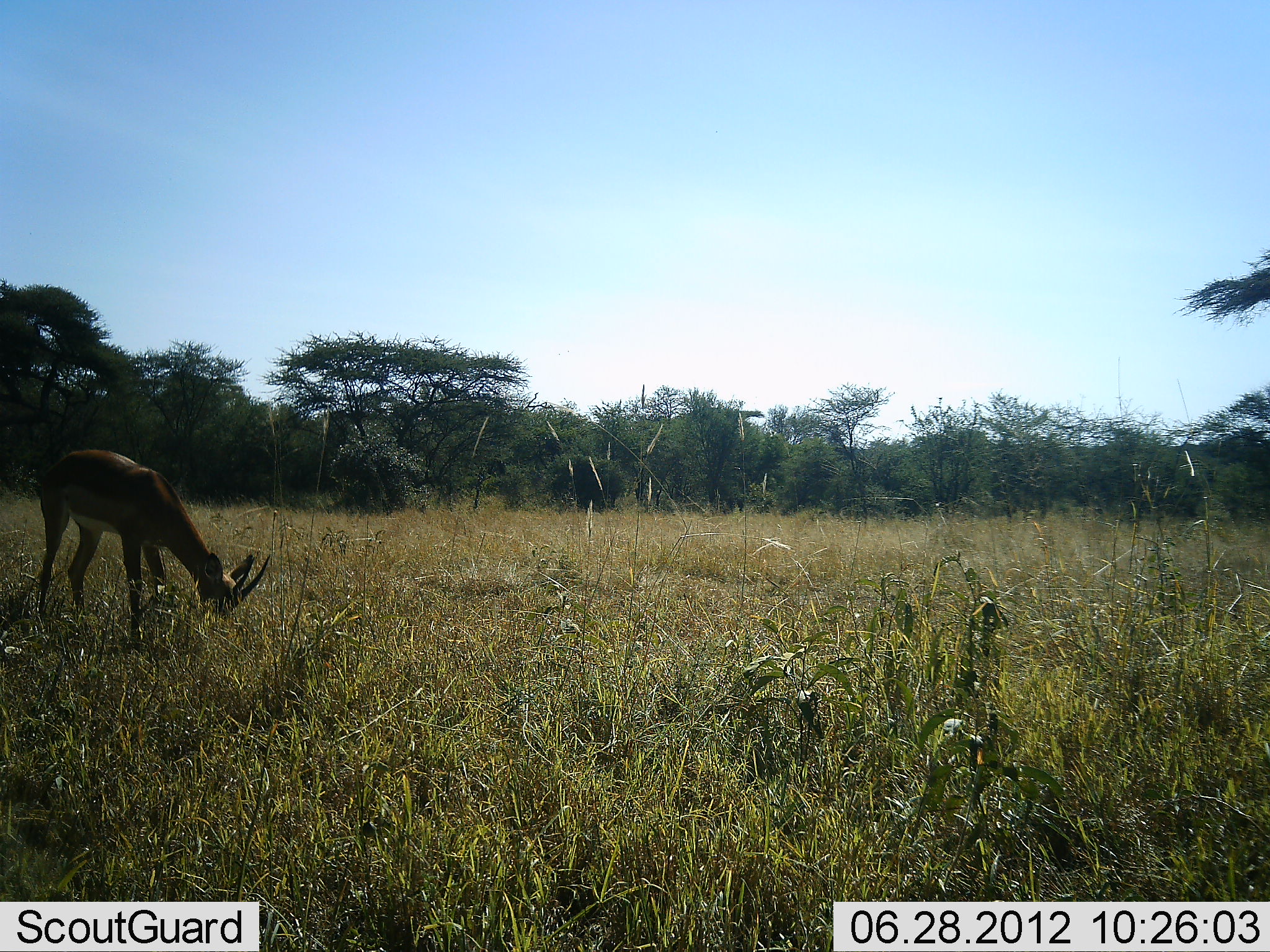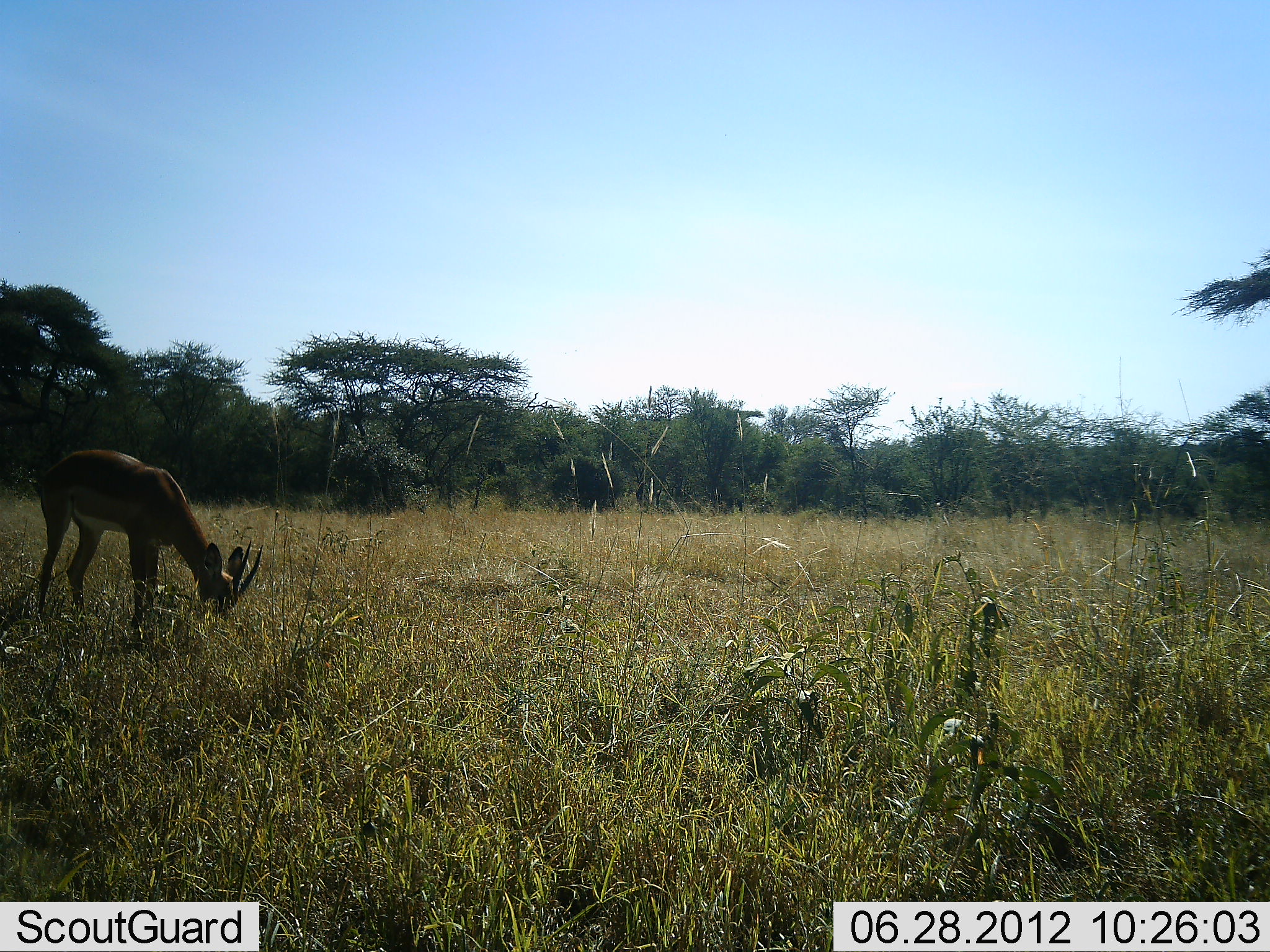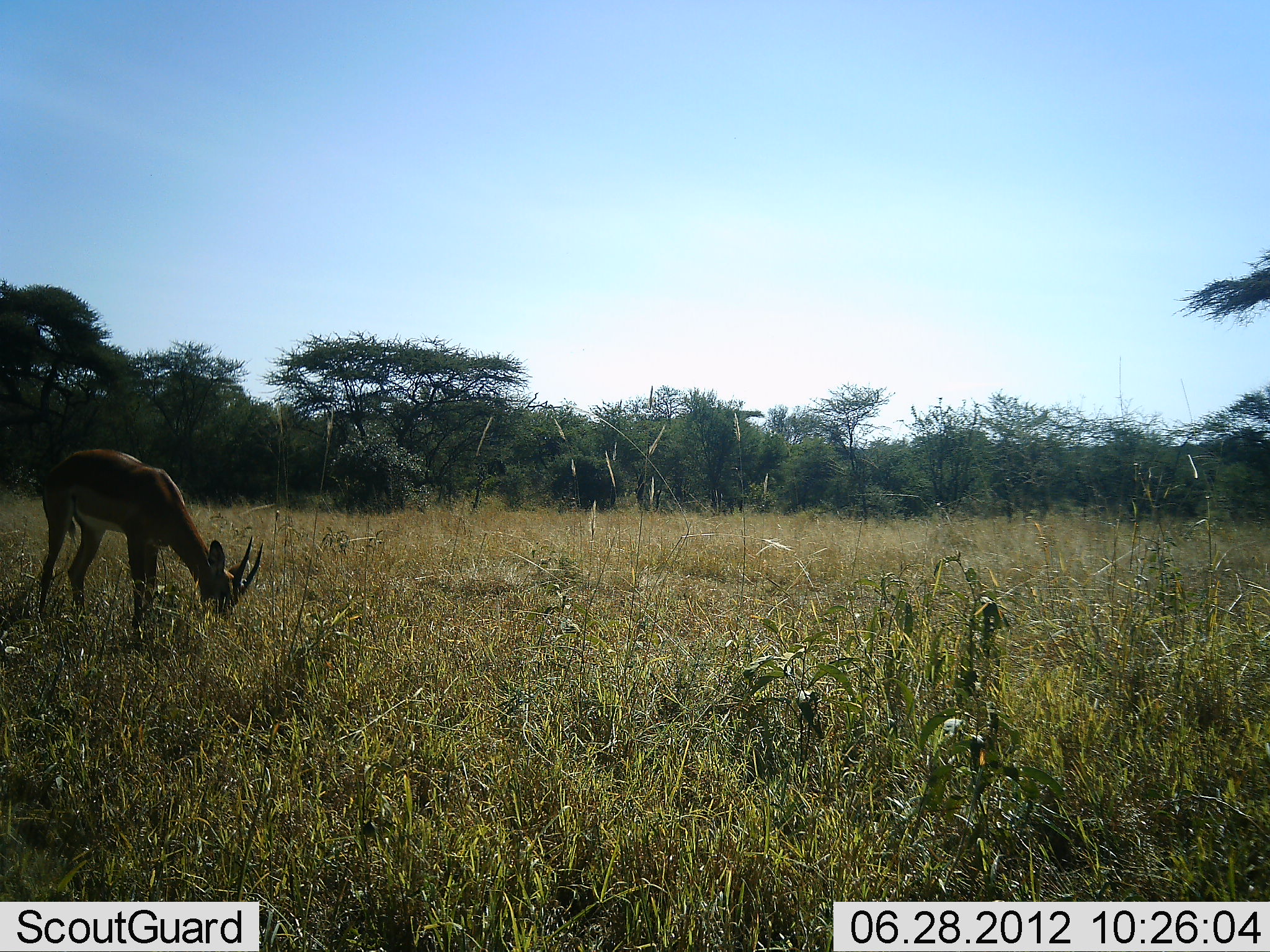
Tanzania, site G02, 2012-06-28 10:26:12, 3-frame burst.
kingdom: Animalia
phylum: Chordata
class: Mammalia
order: Artiodactyla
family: Bovidae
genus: Nanger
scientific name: Nanger granti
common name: grant's gazelle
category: gazellegrants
Gazellegrants (grant's gazelle) (Nanger granti), count 1. Behavior (volunteer vote fractions): standing 20%, resting 0%, moving 0%, interacting 0%. Young present (vote fraction): 0%. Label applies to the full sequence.